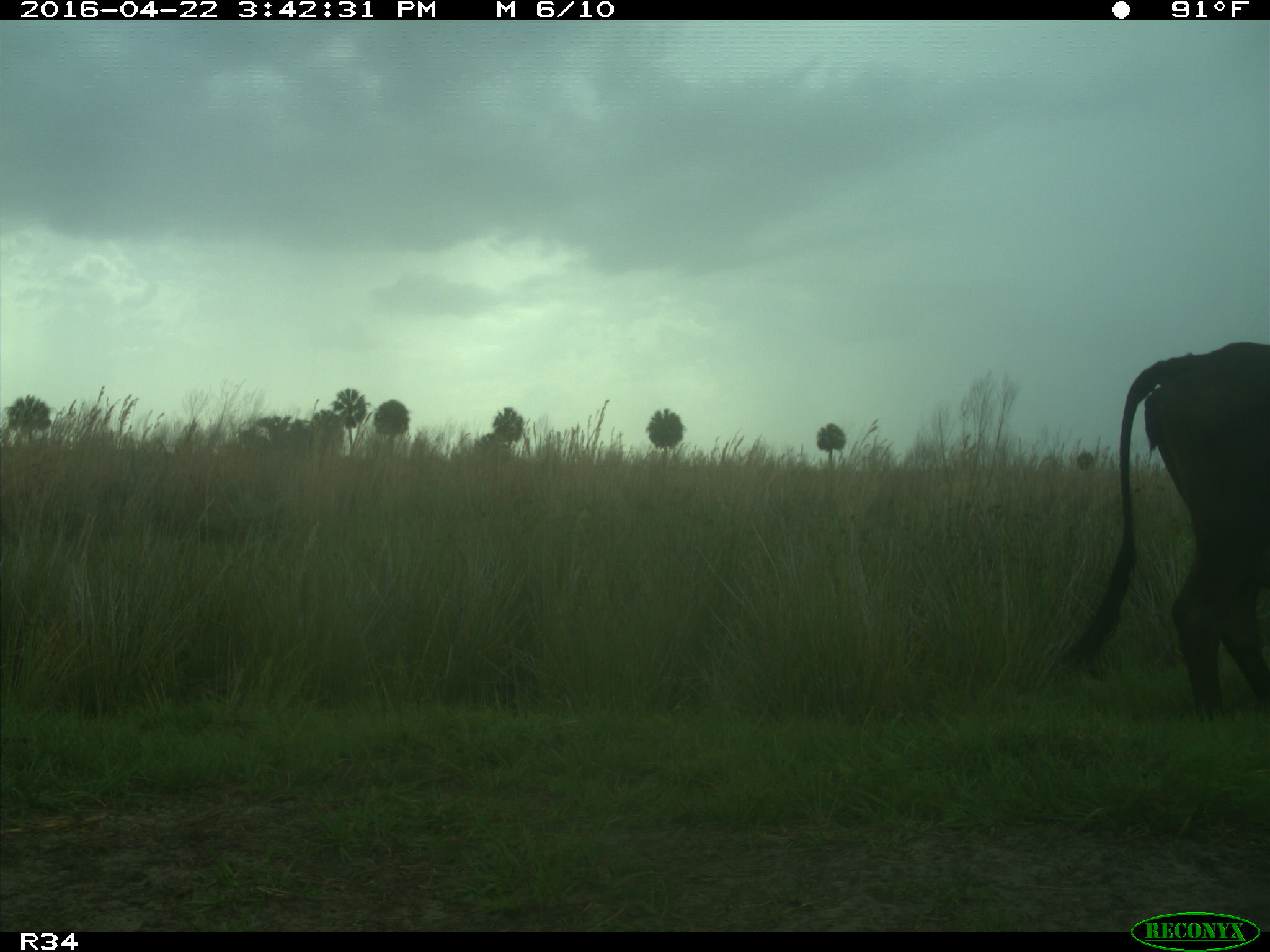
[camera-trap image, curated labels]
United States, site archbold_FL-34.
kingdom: Animalia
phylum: Chordata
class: Mammalia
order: Artiodactyla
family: Bovidae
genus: Bos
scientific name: Bos taurus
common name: domestic cow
Bos taurus (domestic cow).